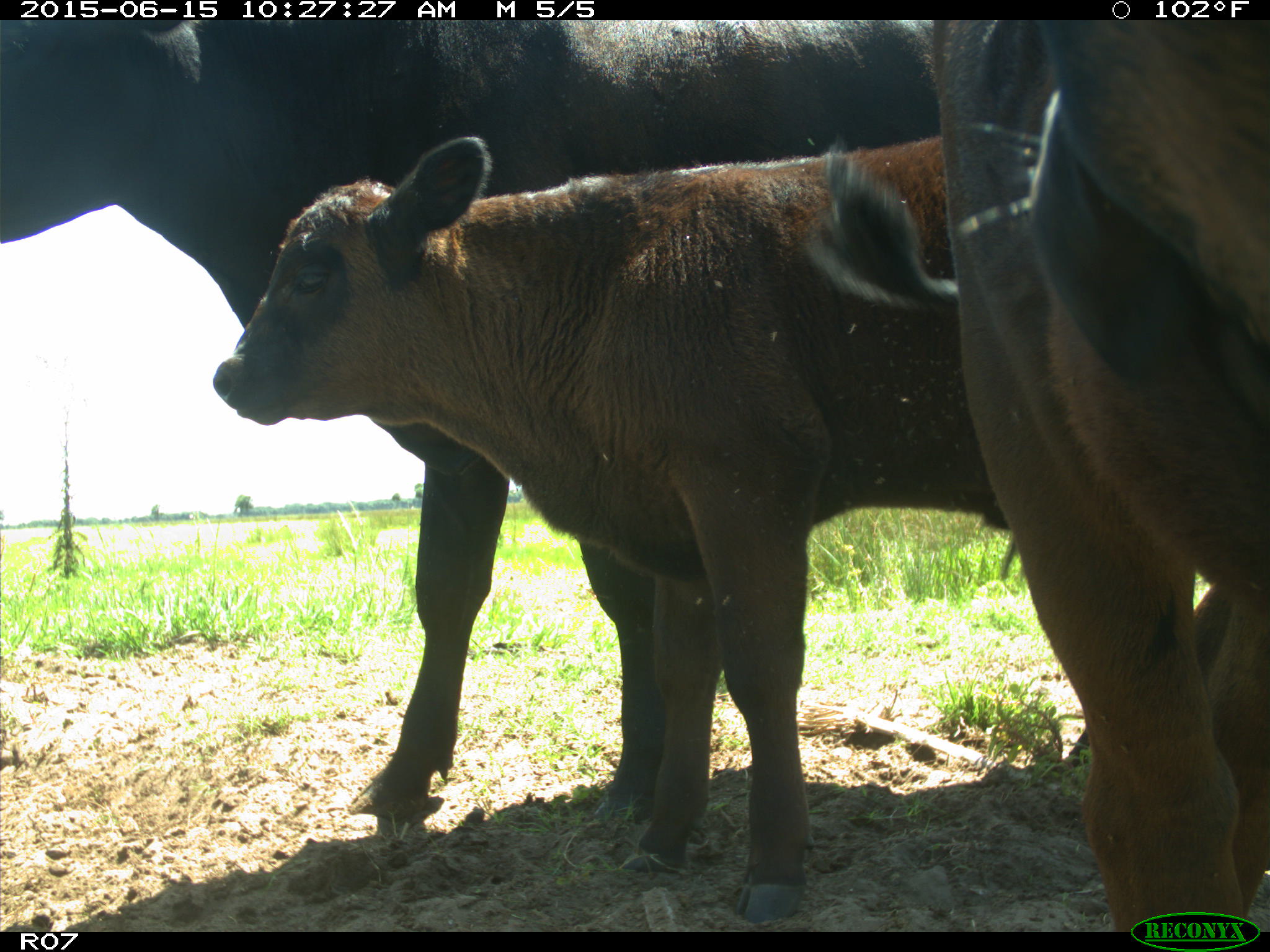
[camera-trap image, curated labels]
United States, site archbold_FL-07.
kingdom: Animalia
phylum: Chordata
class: Mammalia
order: Artiodactyla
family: Bovidae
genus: Bos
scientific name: Bos taurus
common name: domestic cow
Bos taurus (domestic cow).